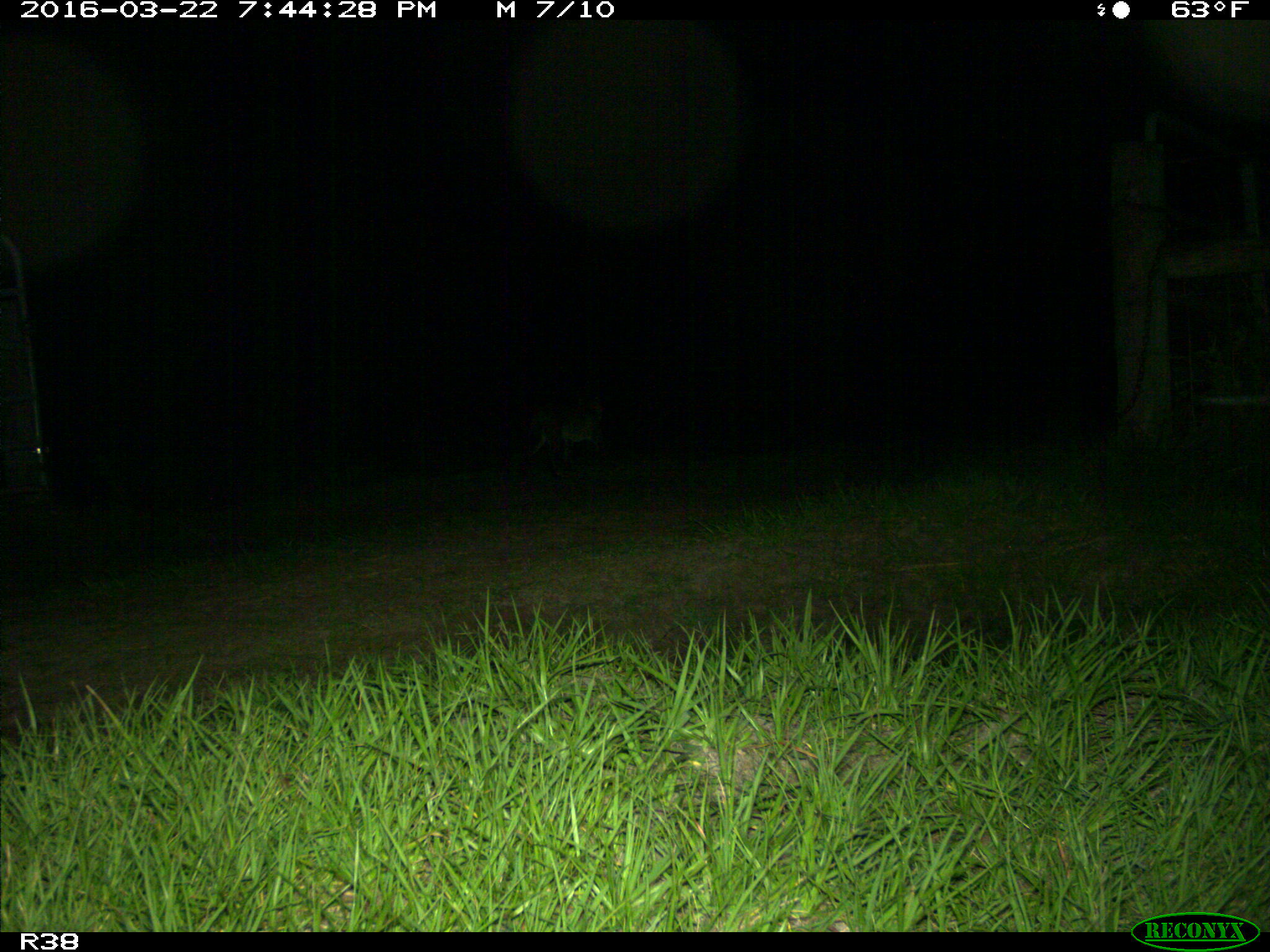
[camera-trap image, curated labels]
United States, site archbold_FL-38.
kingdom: Animalia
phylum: Chordata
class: Mammalia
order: Carnivora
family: Felidae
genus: Lynx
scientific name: Lynx rufus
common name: bobcat